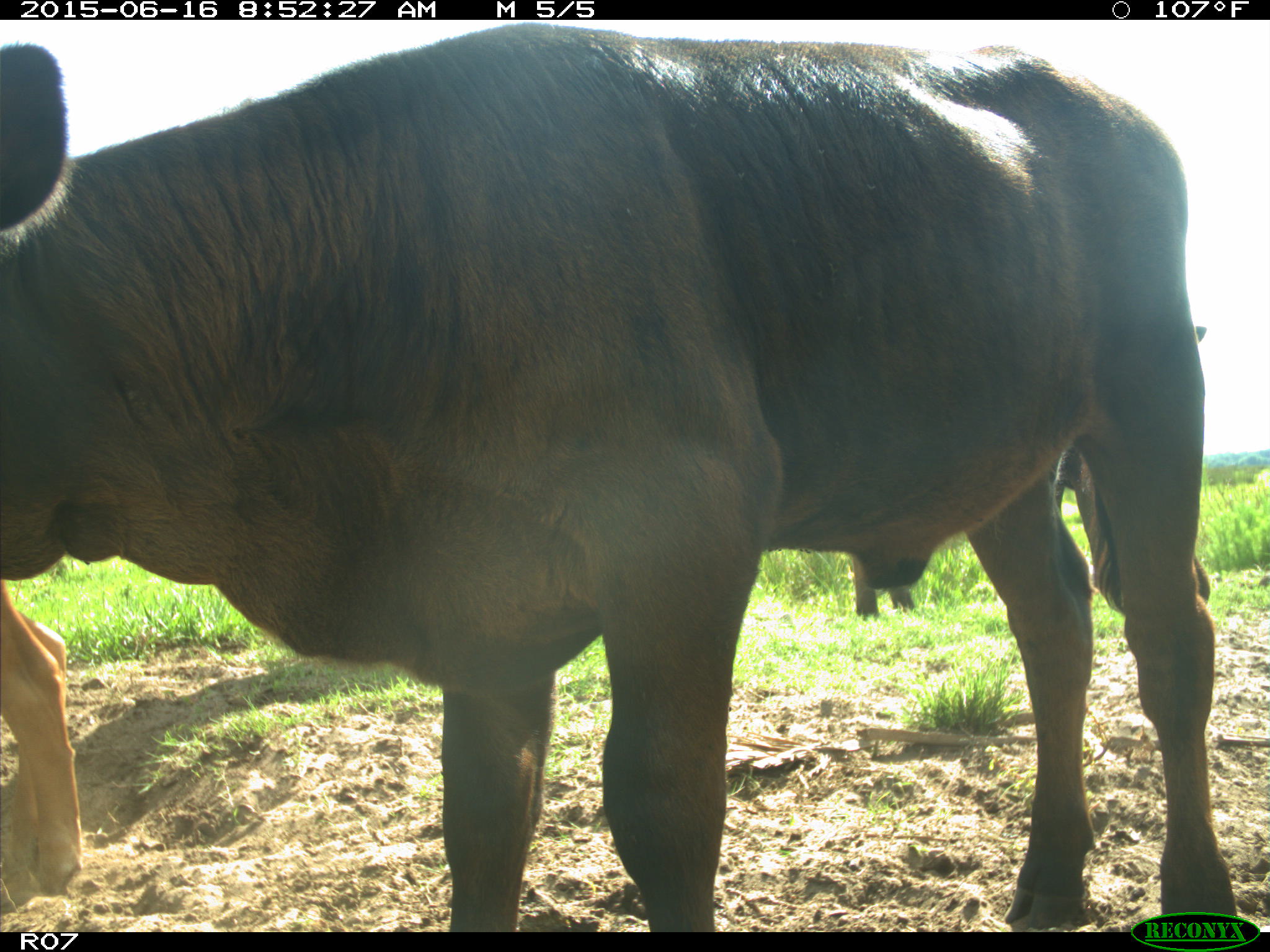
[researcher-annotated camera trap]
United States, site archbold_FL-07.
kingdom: Animalia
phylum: Chordata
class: Mammalia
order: Artiodactyla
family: Bovidae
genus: Bos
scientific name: Bos taurus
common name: domestic cow